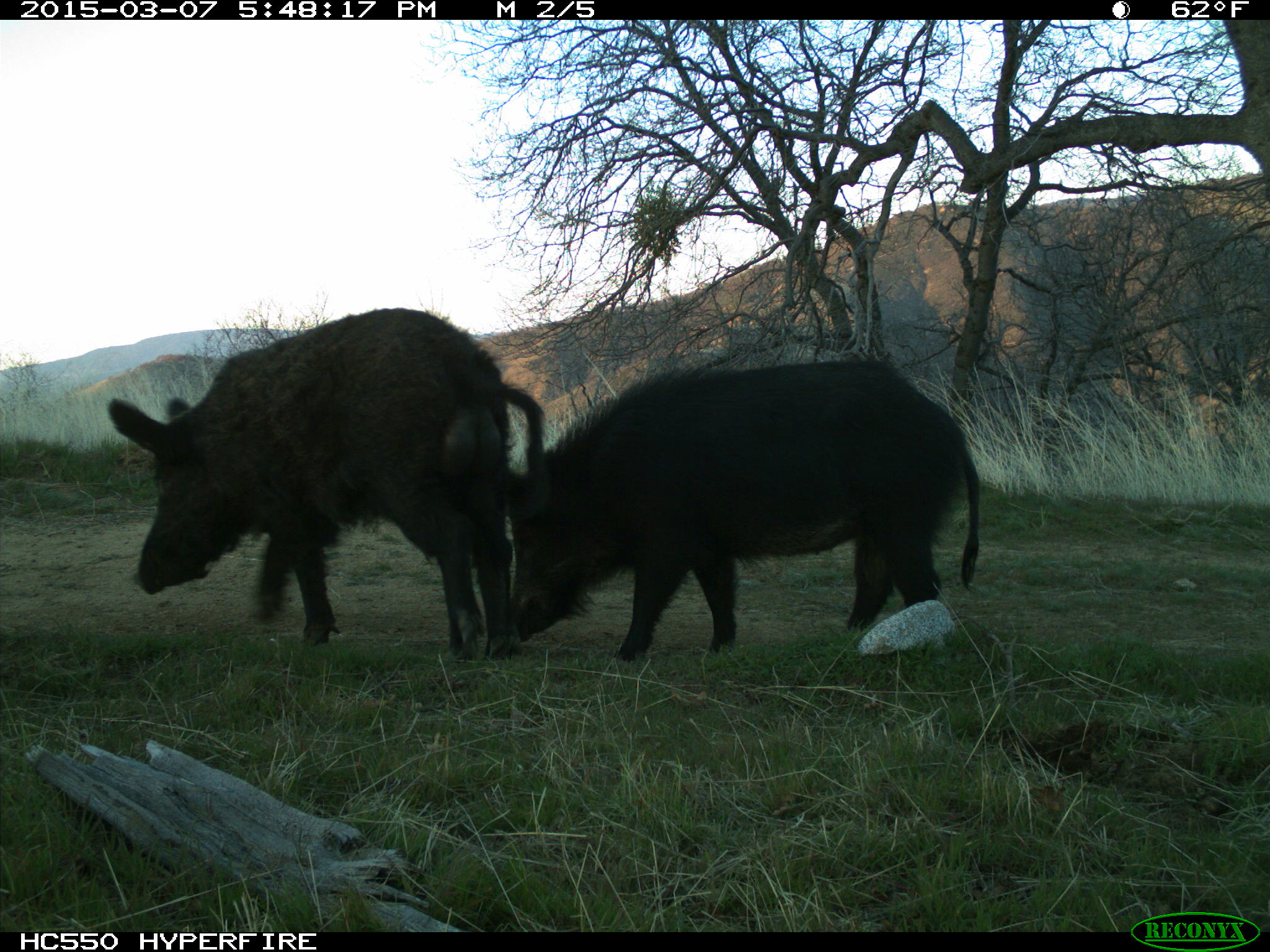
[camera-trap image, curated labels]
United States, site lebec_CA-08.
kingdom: Animalia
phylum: Chordata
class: Mammalia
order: Artiodactyla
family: Suidae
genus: Sus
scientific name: Sus scrofa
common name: wild boar